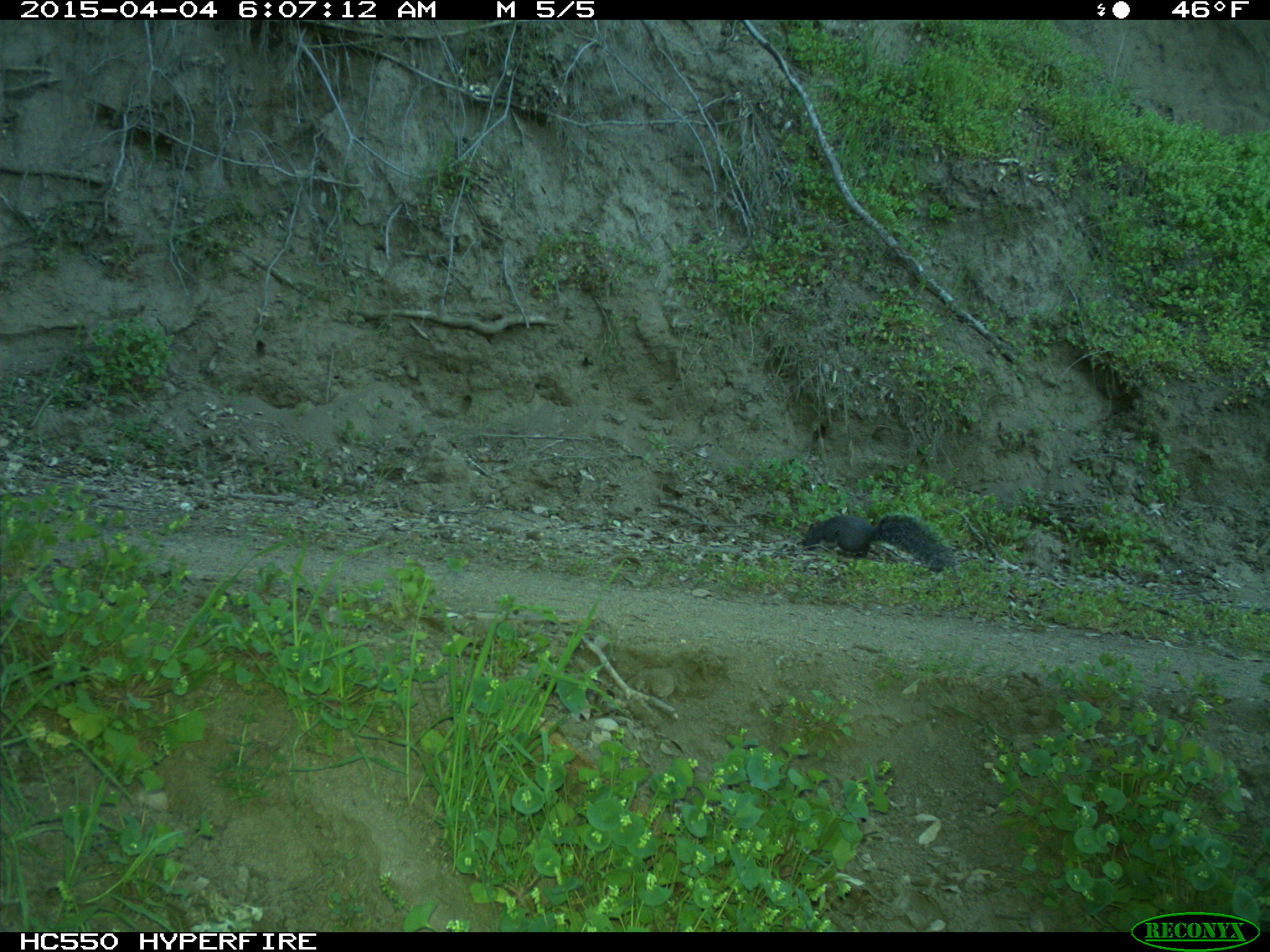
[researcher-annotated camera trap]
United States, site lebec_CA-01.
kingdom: Animalia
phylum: Chordata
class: Mammalia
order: Rodentia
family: Sciuridae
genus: Sciurus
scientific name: Sciurus carolinensis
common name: eastern gray squirrel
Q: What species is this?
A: Sciurus carolinensis (eastern gray squirrel).